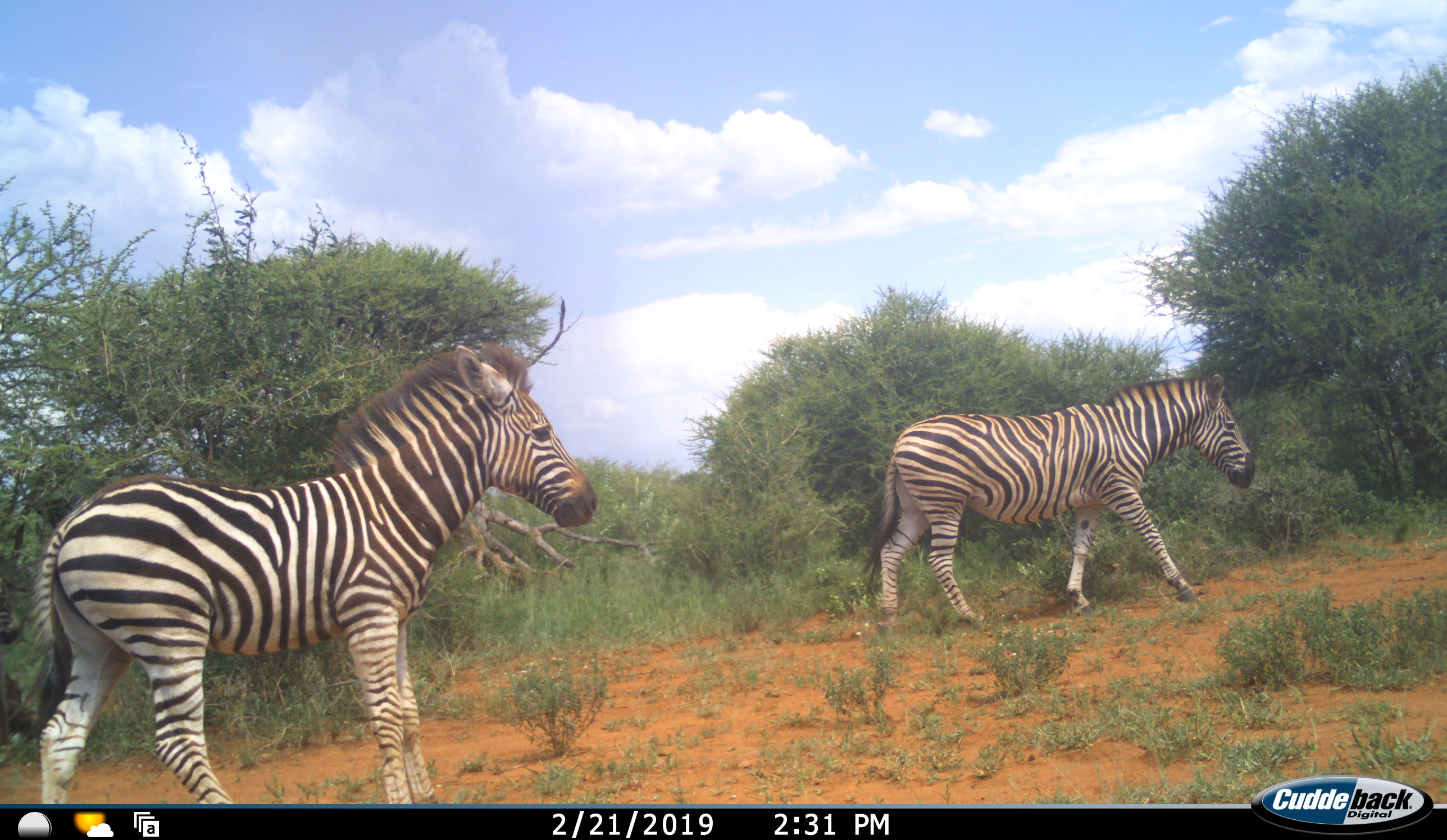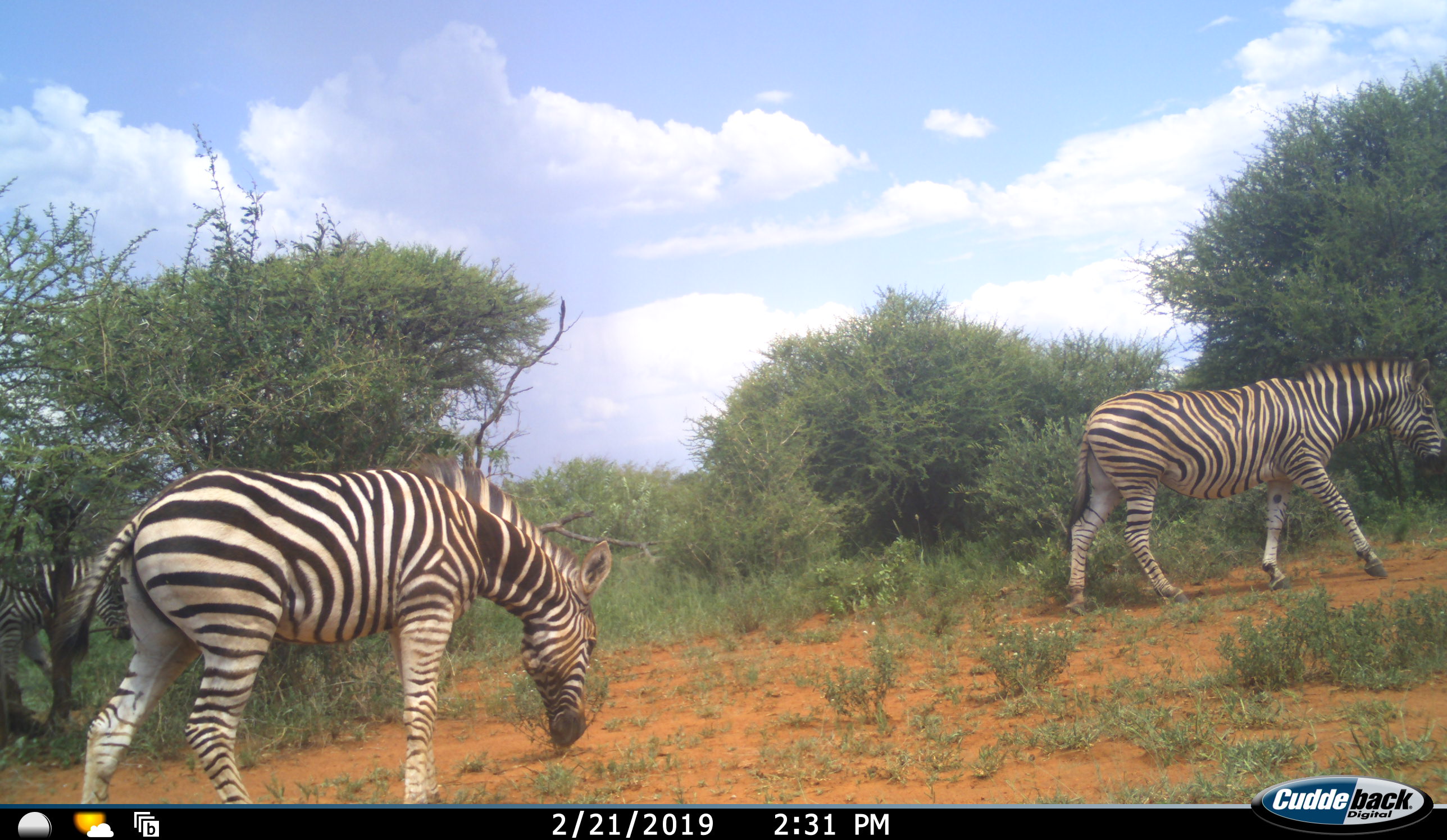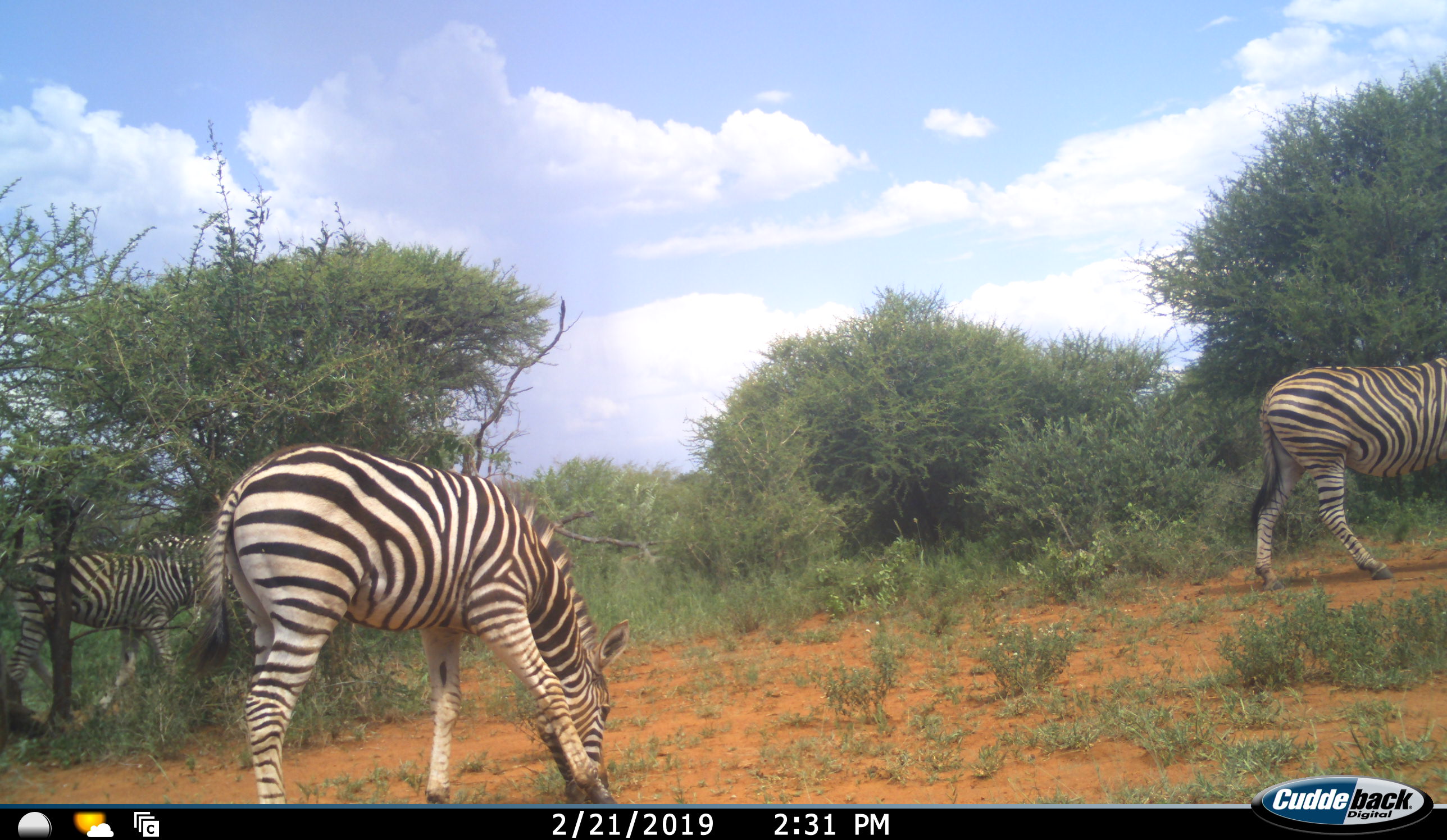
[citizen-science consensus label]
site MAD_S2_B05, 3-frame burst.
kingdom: Animalia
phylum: Chordata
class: Mammalia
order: Perissodactyla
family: Equidae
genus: Equus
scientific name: Equus quagga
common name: plains zebra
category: zebraplains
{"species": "zebraplains (plains zebra) (Equus quagga)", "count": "3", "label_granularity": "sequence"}